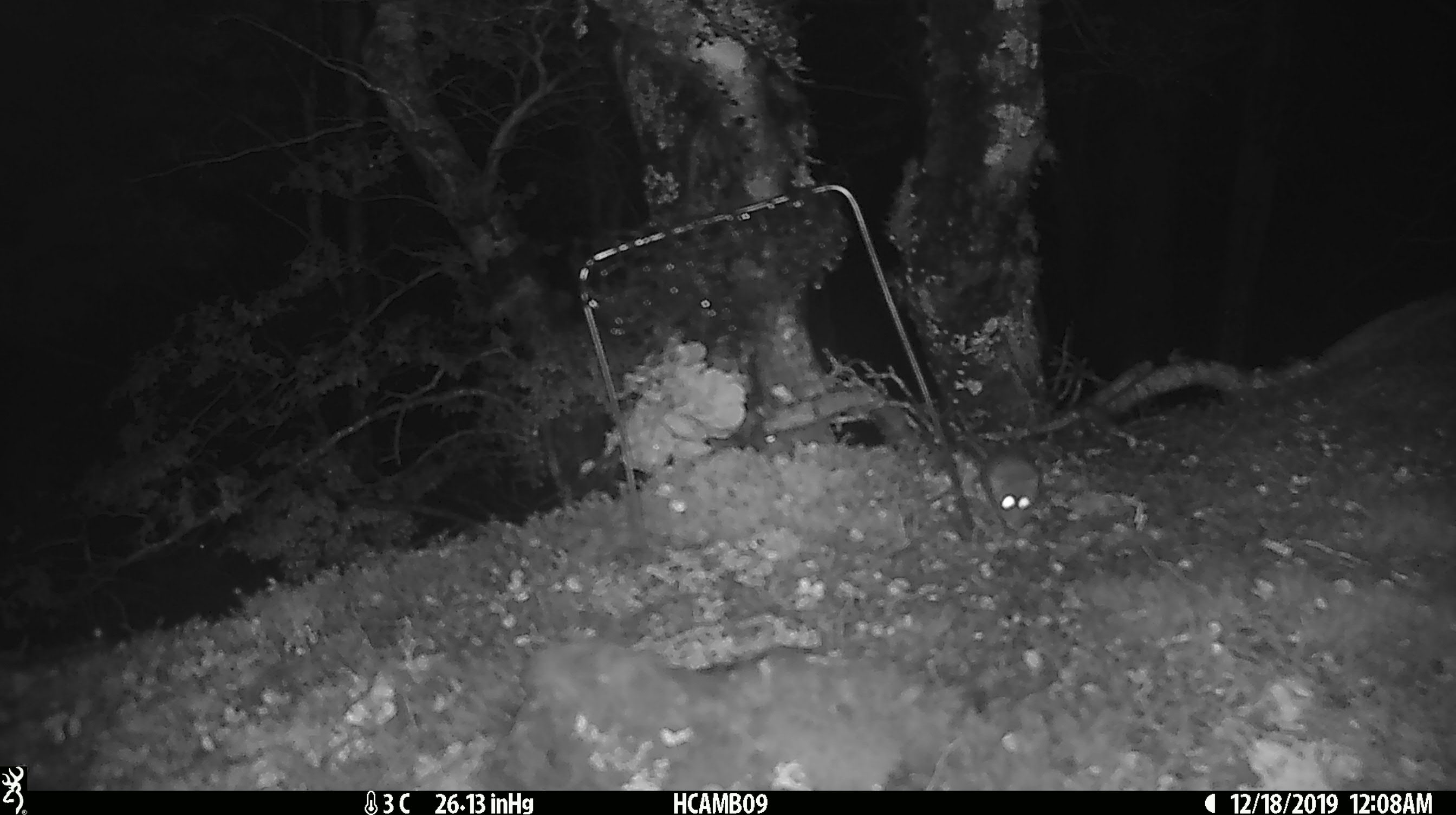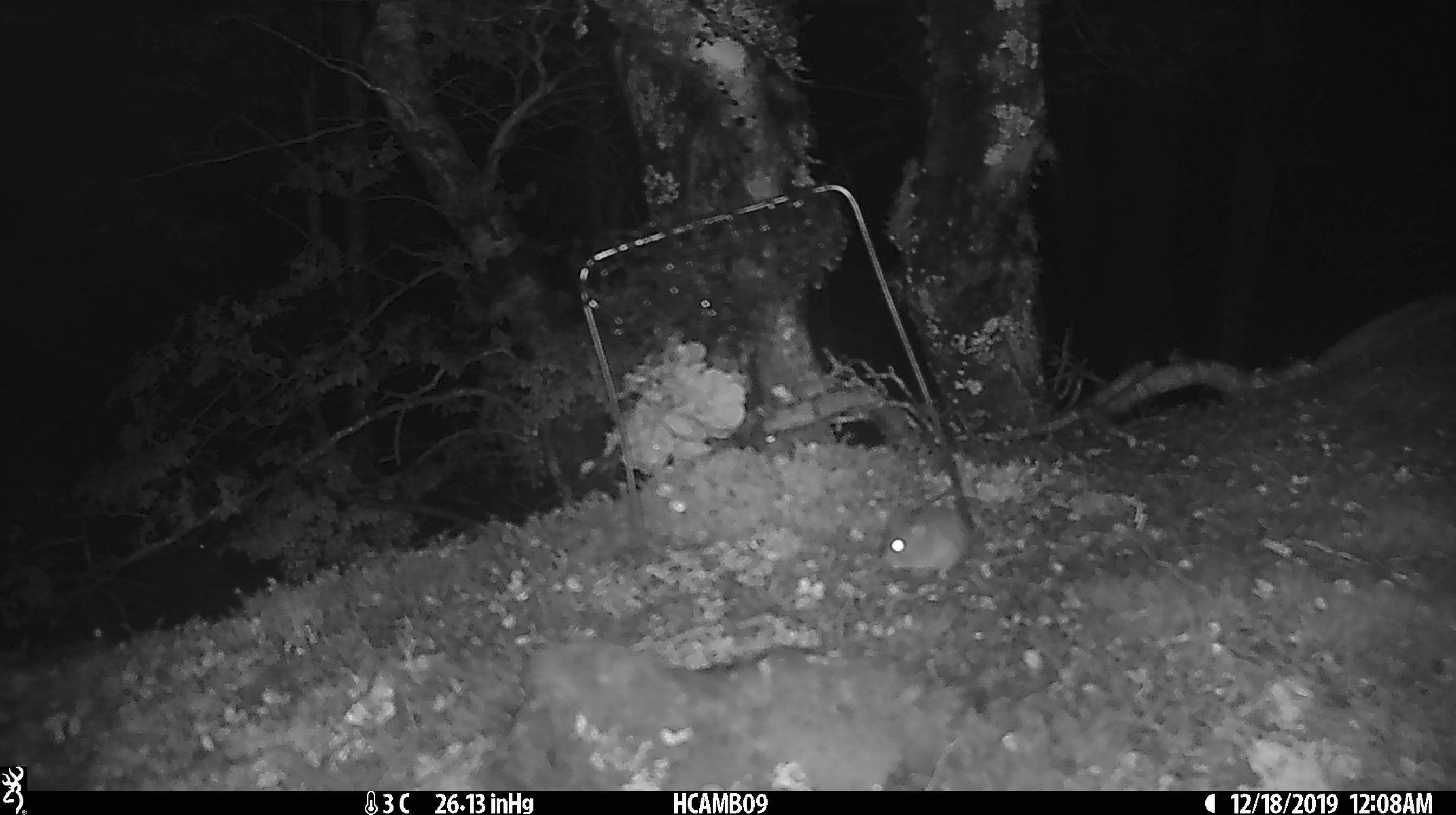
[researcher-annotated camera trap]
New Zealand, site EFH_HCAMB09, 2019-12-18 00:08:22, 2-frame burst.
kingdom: Animalia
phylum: Chordata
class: Mammalia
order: Rodentia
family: Muridae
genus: Mus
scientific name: Mus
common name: mouse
Mouse (Mus).